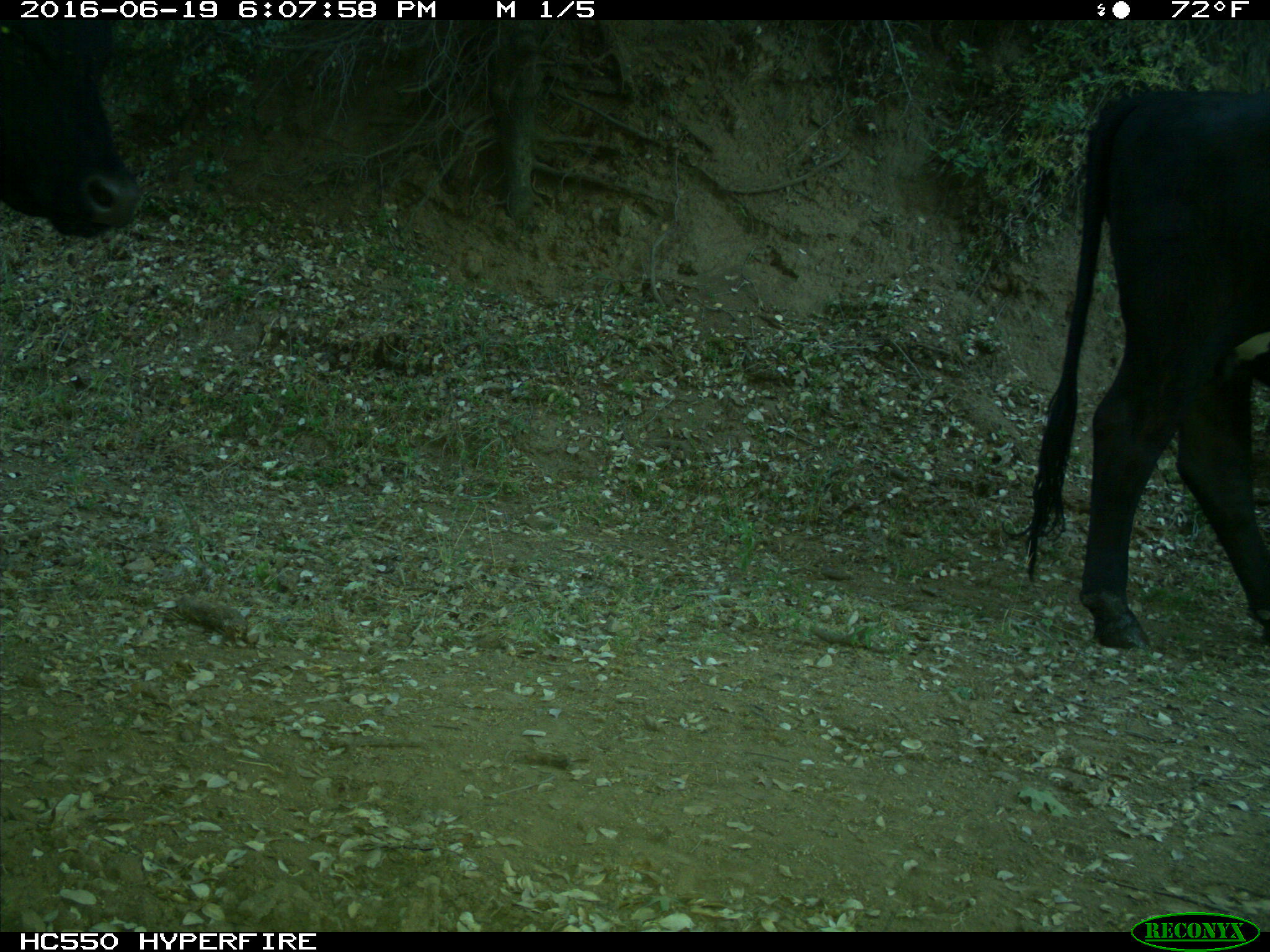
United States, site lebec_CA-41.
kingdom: Animalia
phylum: Chordata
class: Mammalia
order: Artiodactyla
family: Bovidae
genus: Bos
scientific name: Bos taurus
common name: domestic cow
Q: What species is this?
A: Bos taurus (domestic cow).